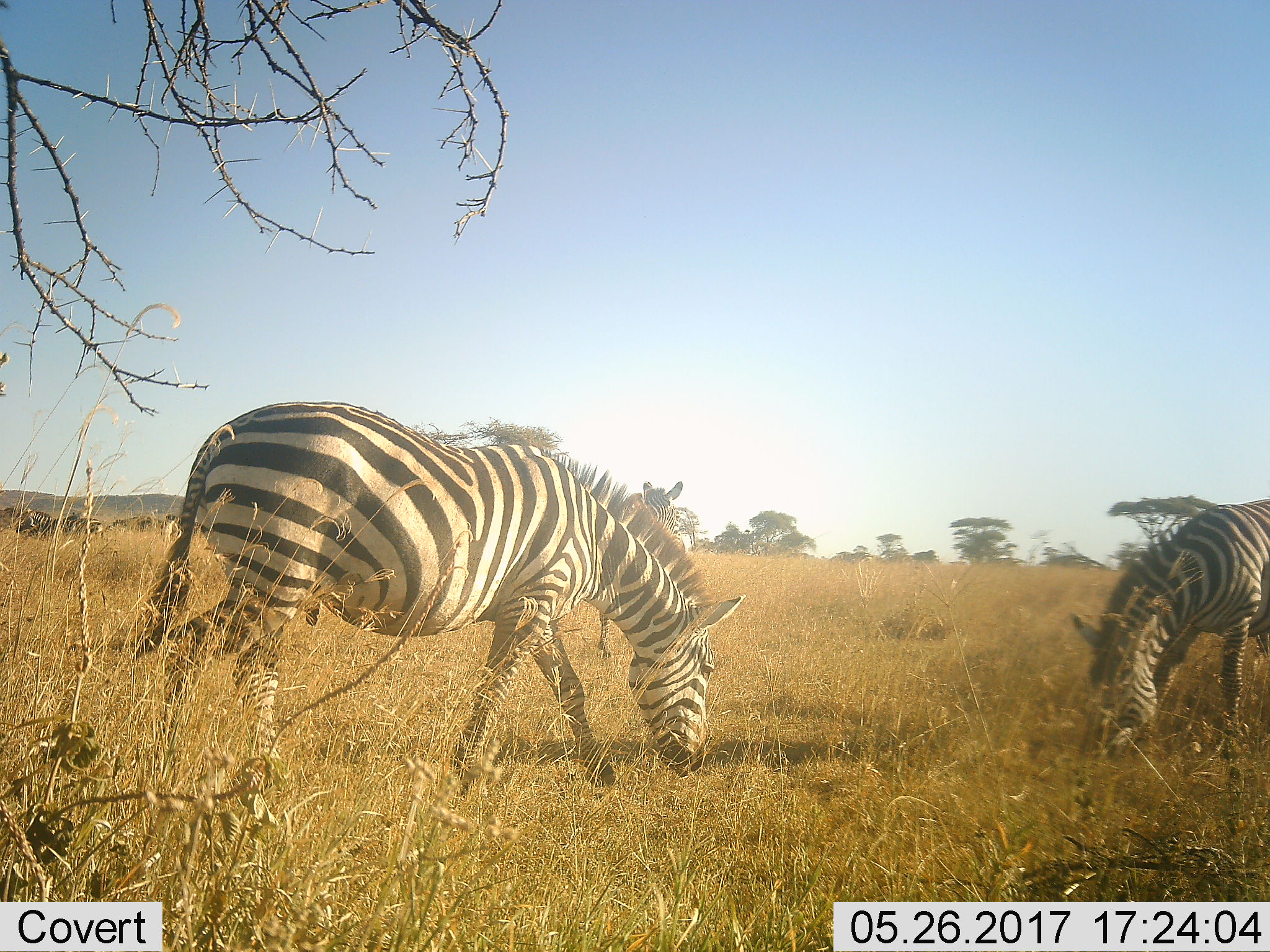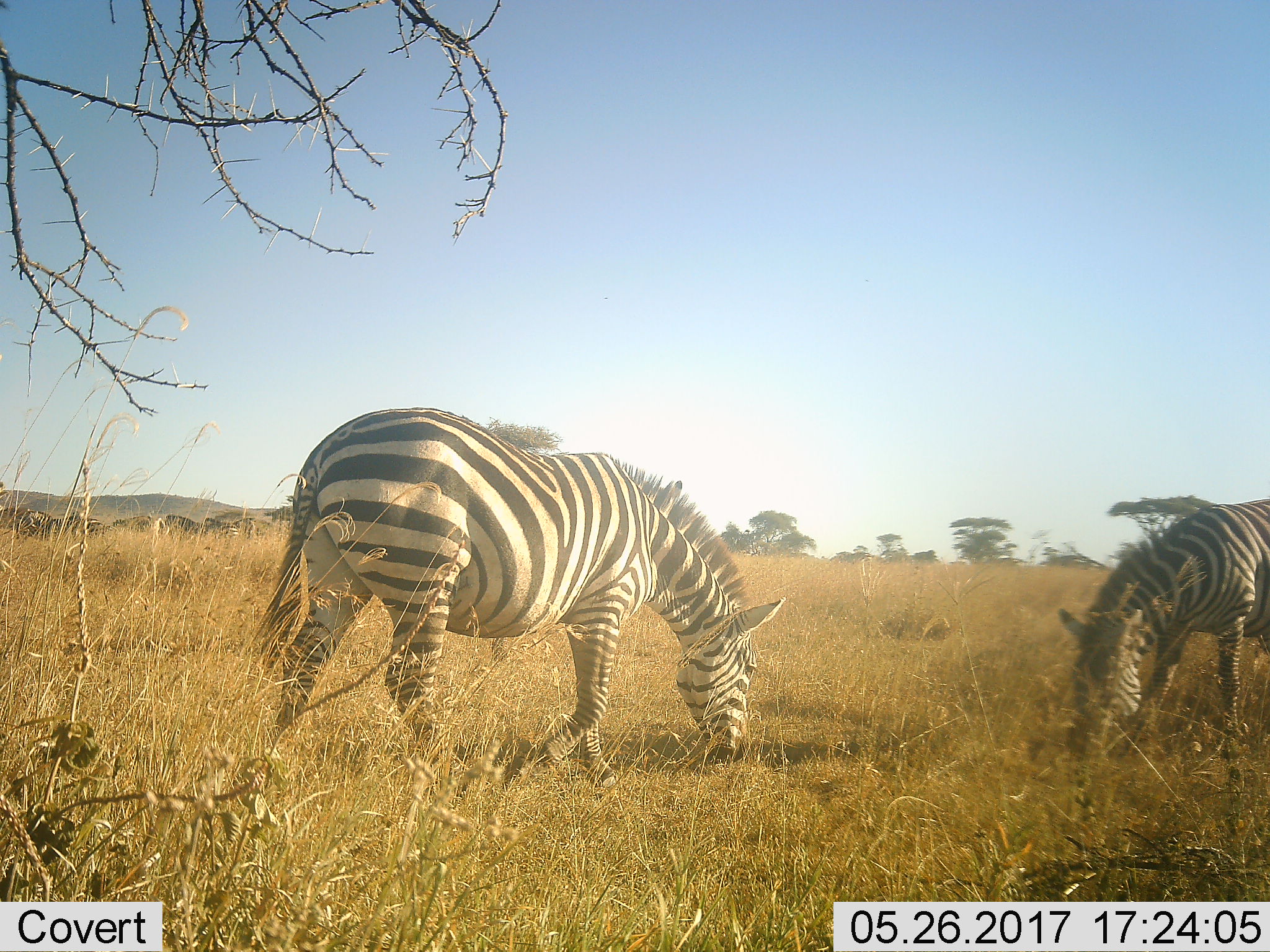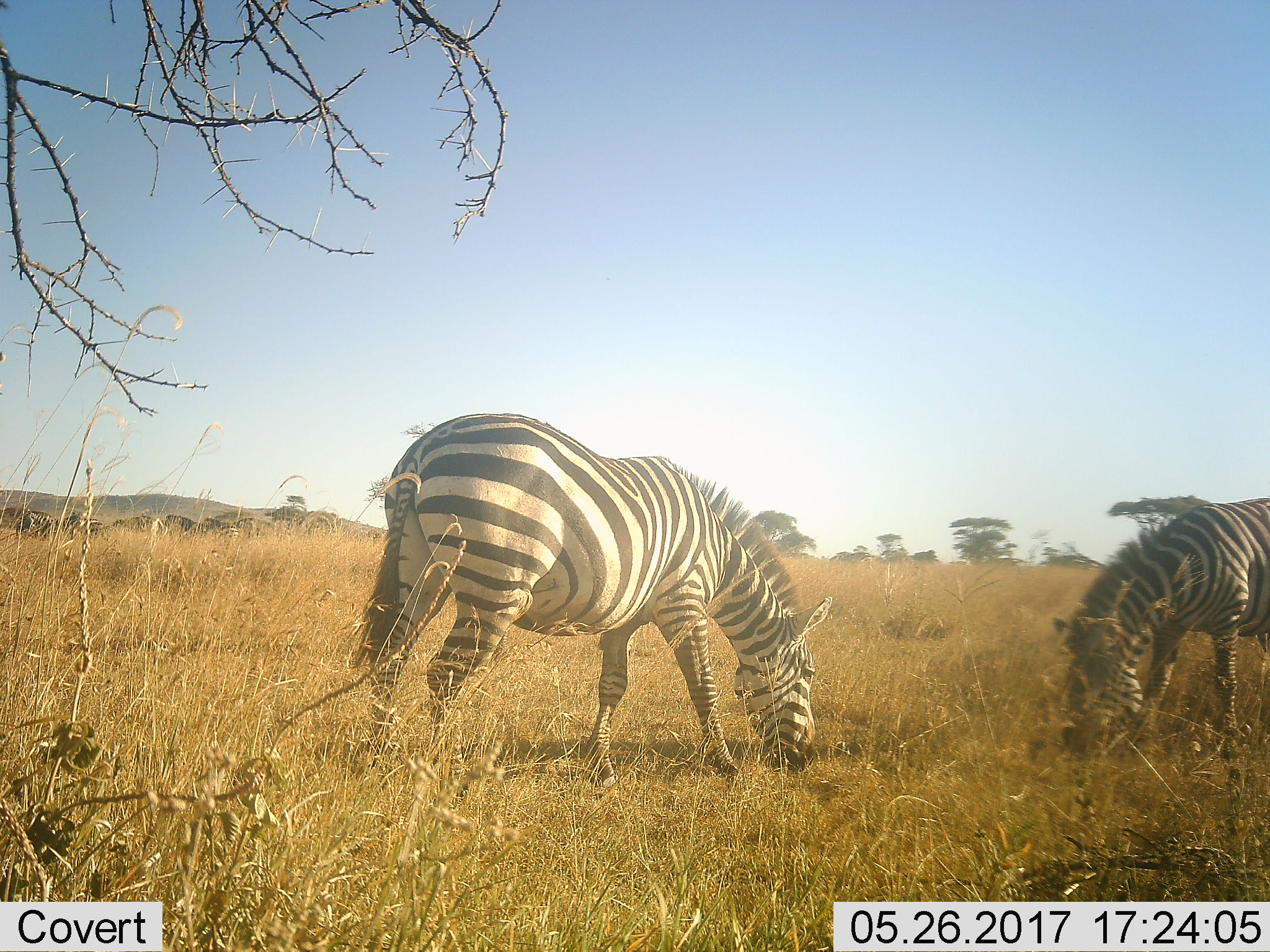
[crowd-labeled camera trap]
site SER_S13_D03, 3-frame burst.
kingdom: Animalia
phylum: Chordata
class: Mammalia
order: Perissodactyla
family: Equidae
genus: Equus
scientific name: Equus quagga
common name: plains zebra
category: zebraplains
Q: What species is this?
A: Zebraplains (plains zebra) (Equus quagga).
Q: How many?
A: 2.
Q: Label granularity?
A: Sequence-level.